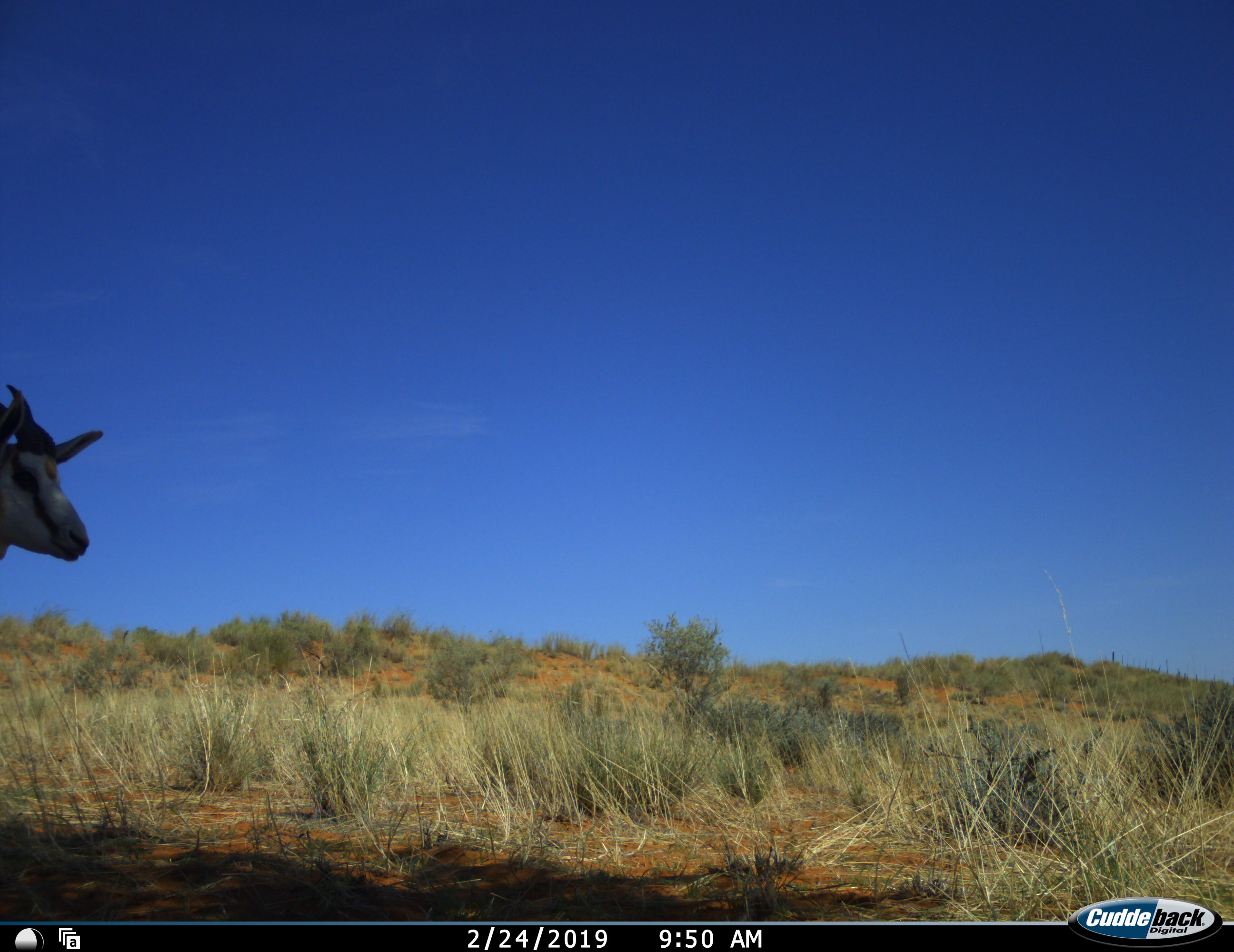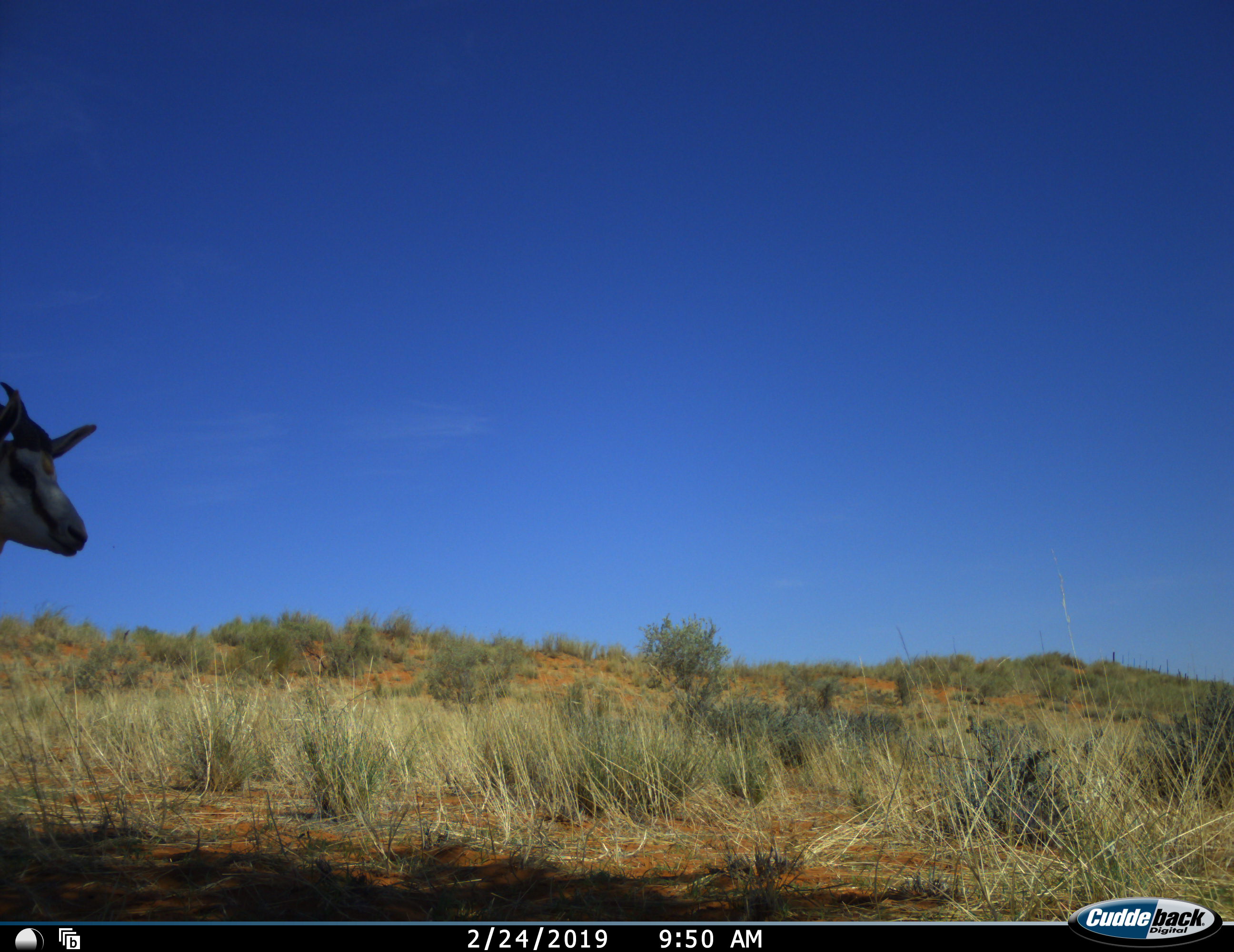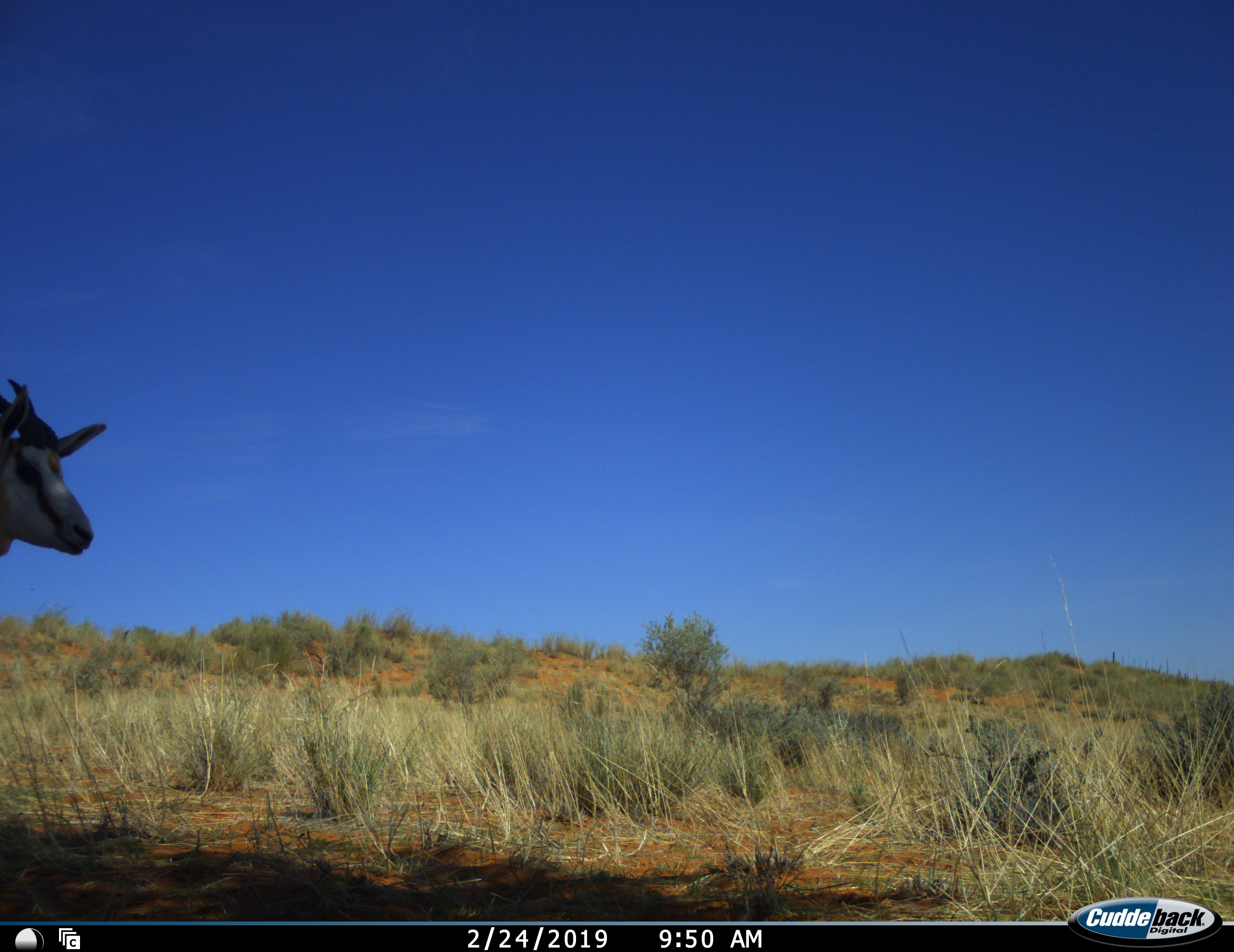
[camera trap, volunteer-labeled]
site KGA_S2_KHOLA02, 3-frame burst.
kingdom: Animalia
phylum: Chordata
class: Mammalia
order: Artiodactyla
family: Bovidae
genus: Antidorcas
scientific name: Antidorcas marsupialis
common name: springbok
Springbok (Antidorcas marsupialis), count 1. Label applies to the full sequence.